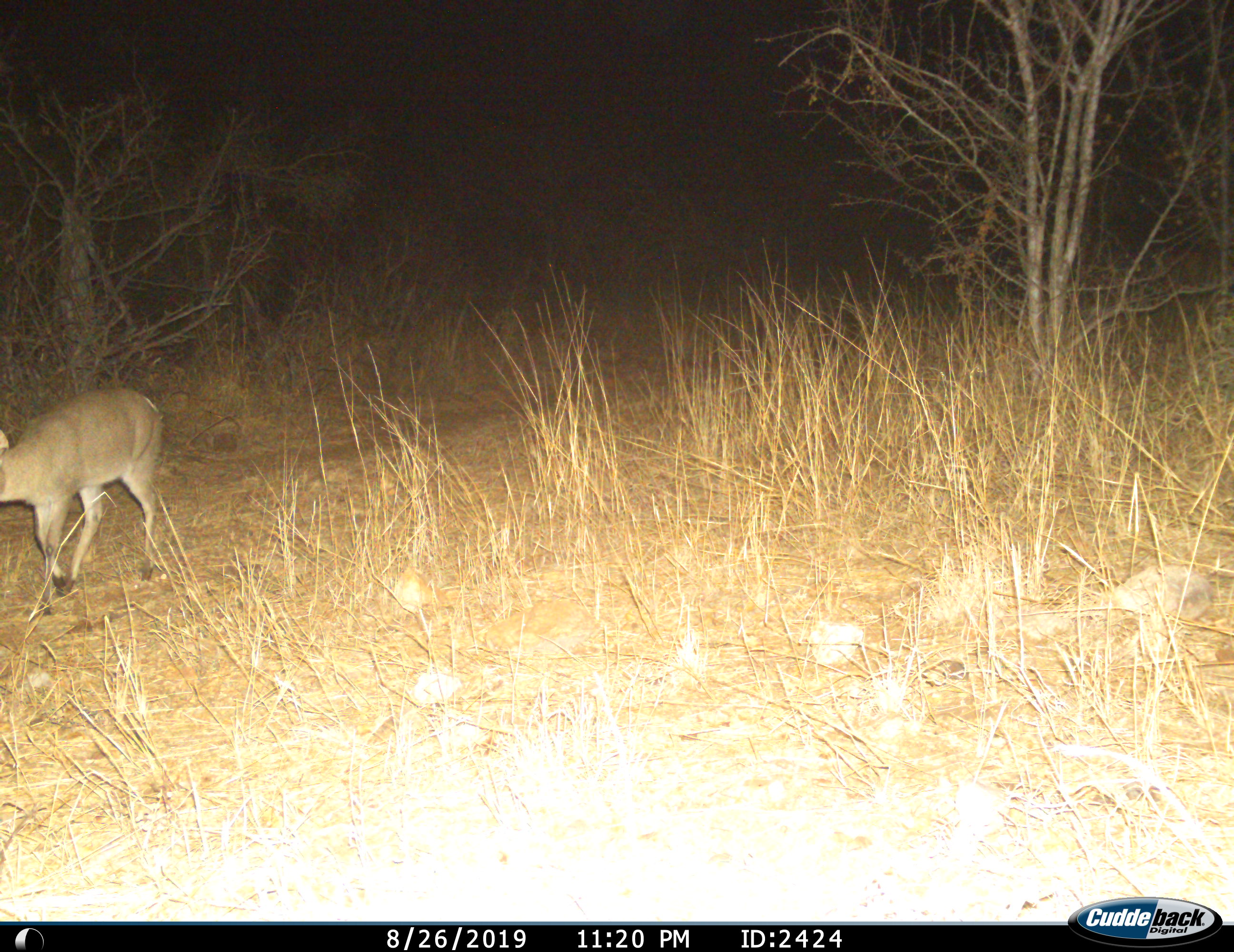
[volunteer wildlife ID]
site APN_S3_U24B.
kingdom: Animalia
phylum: Chordata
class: Mammalia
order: Artiodactyla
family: Bovidae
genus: Sylvicapra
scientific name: Sylvicapra grimmia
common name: common duiker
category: duikercommongrey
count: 1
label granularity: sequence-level